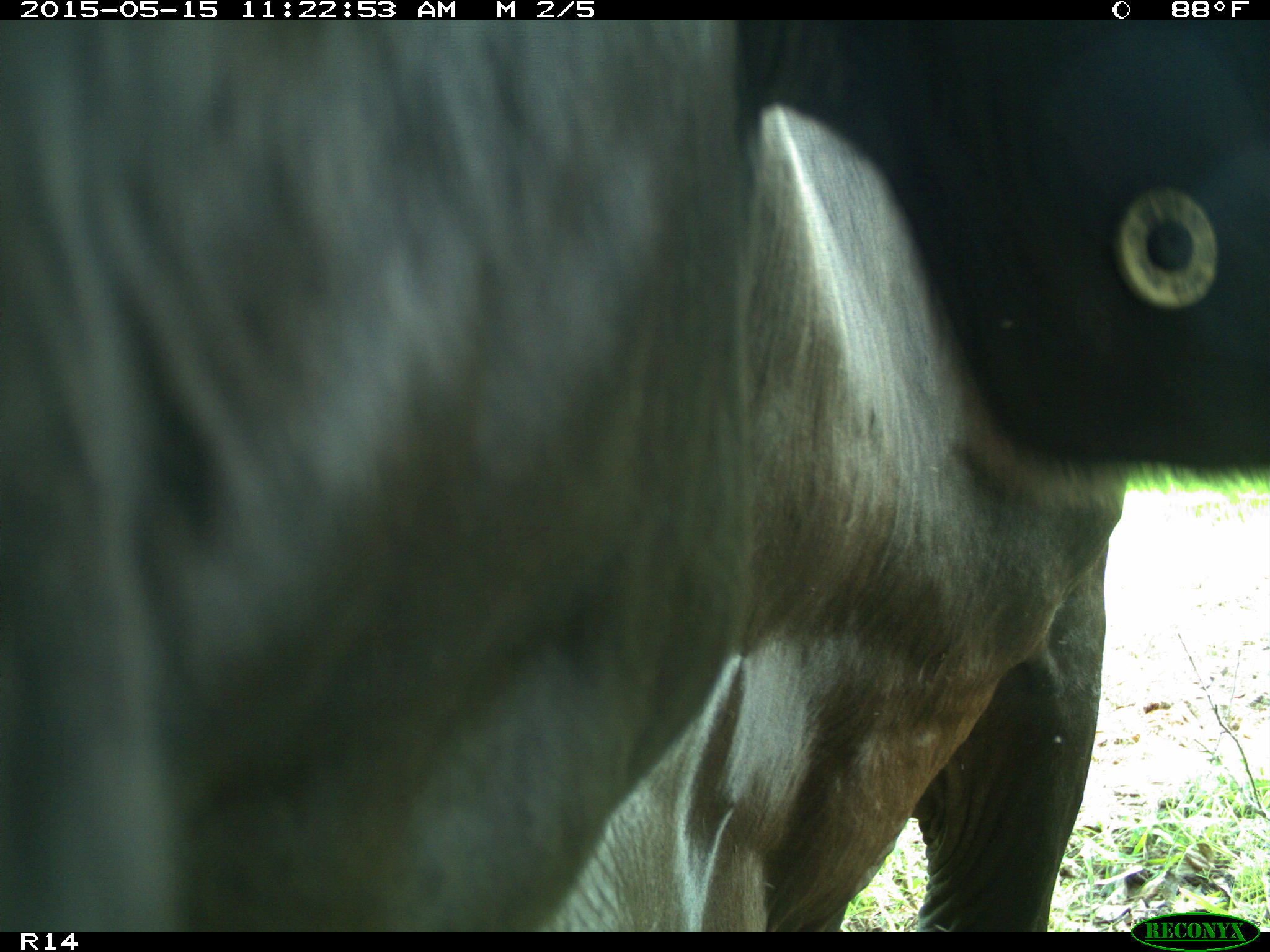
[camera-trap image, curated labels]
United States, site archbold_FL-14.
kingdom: Animalia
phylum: Chordata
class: Mammalia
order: Artiodactyla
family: Bovidae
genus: Bos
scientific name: Bos taurus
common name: domestic cow